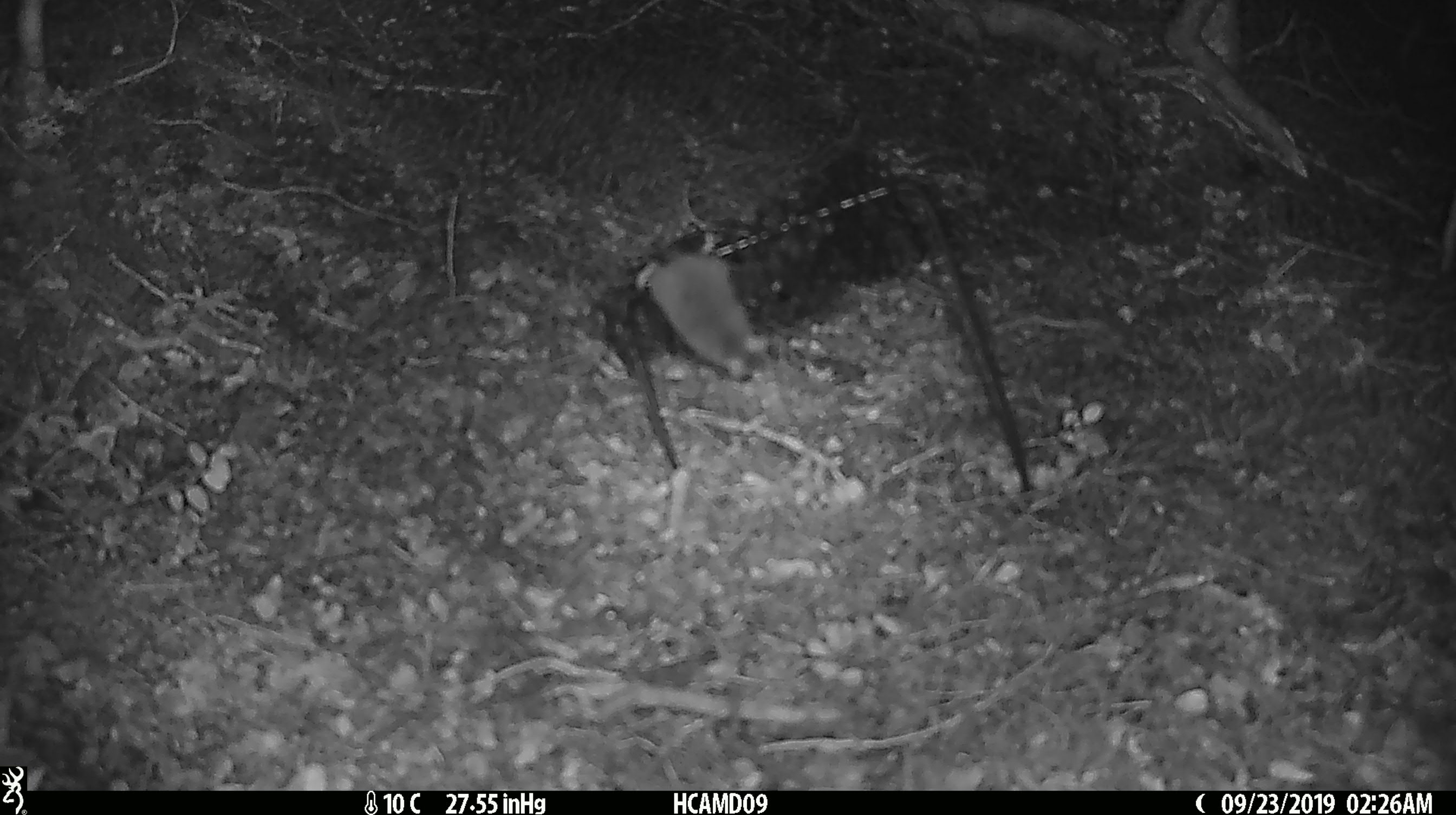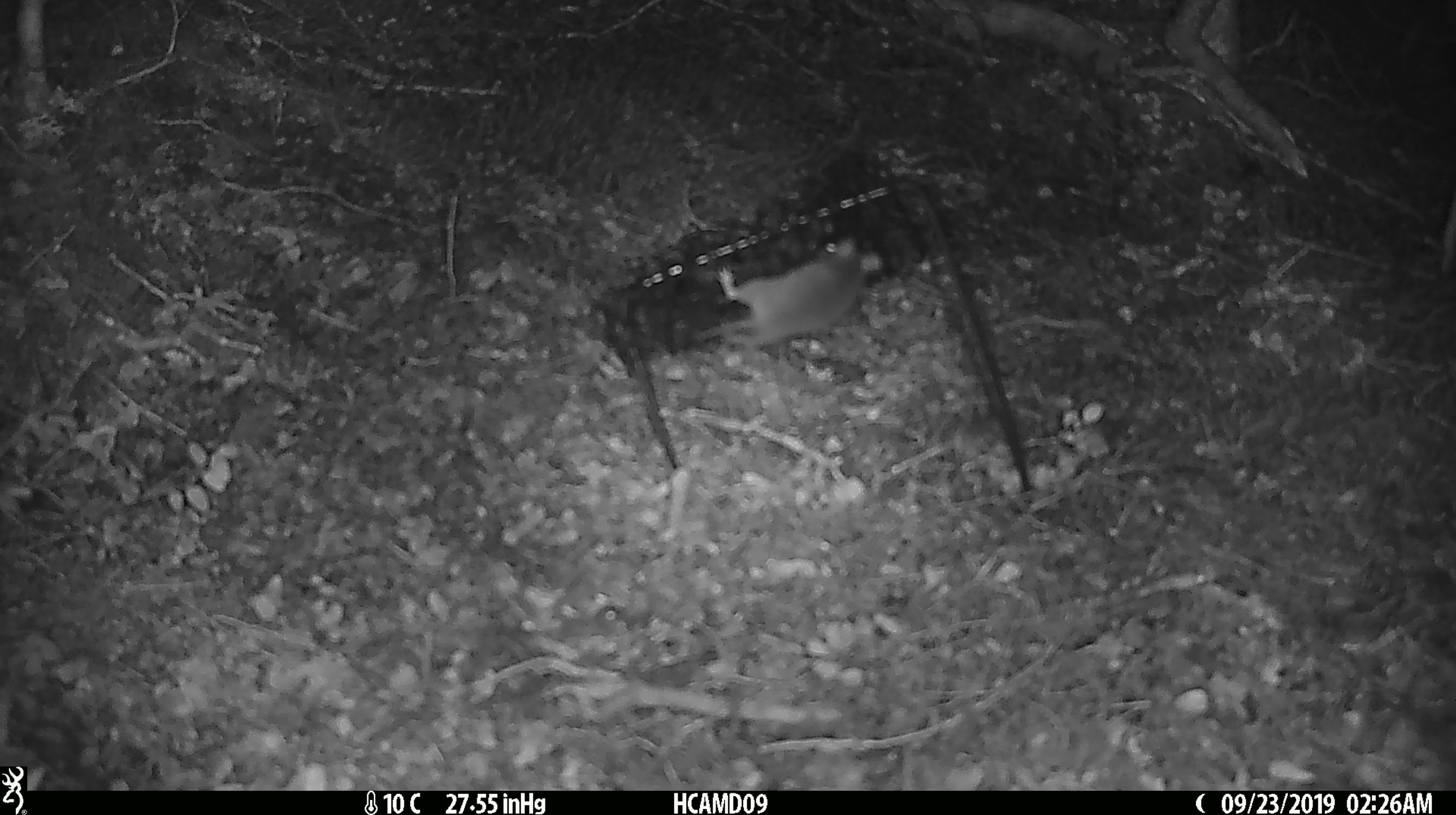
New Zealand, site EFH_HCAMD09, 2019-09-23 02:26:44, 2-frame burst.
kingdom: Animalia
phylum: Chordata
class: Mammalia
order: Rodentia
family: Muridae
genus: Mus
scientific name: Mus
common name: mouse